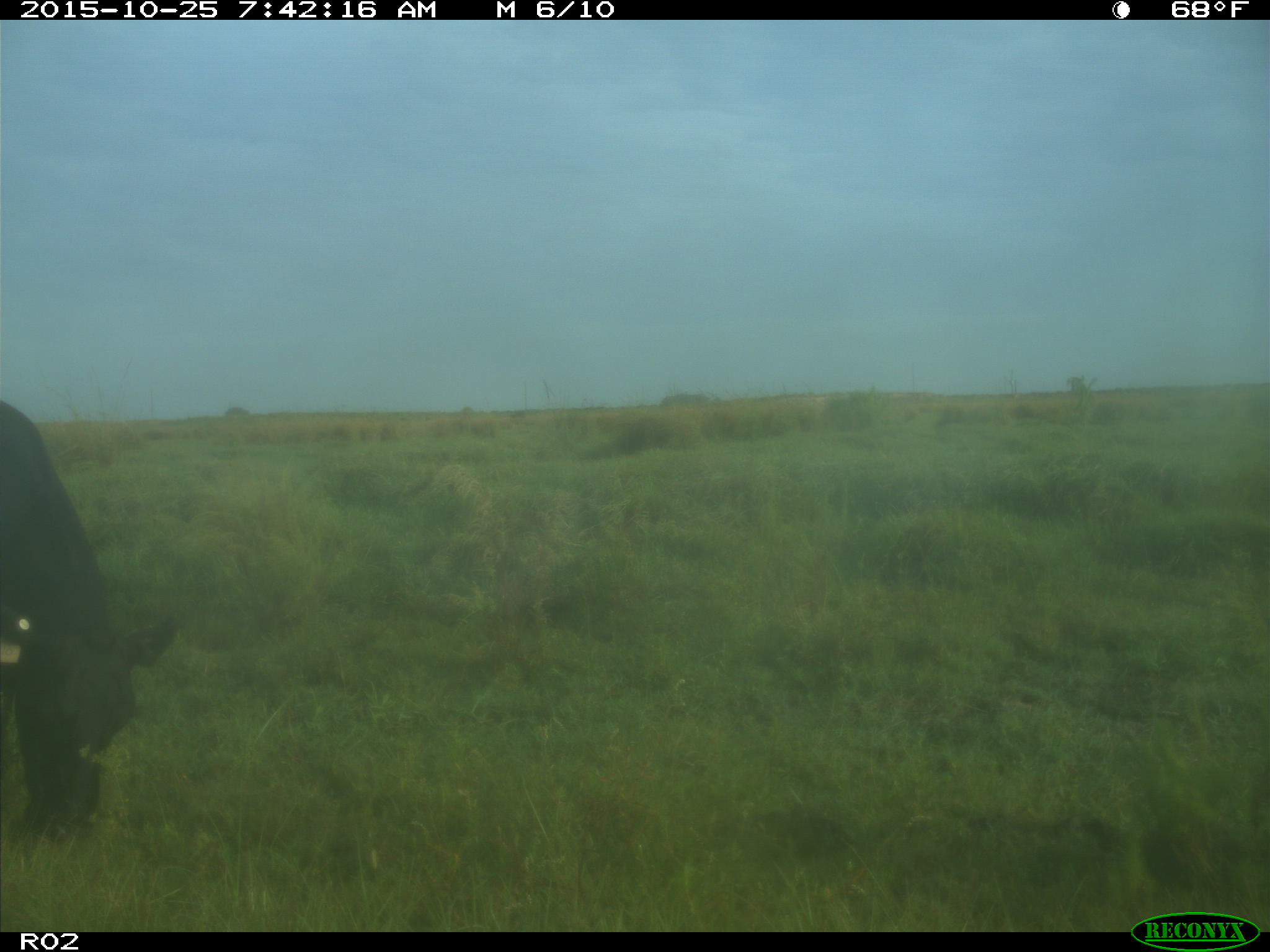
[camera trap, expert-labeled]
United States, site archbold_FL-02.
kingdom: Animalia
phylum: Chordata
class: Mammalia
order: Artiodactyla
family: Bovidae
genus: Bos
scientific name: Bos taurus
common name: domestic cow